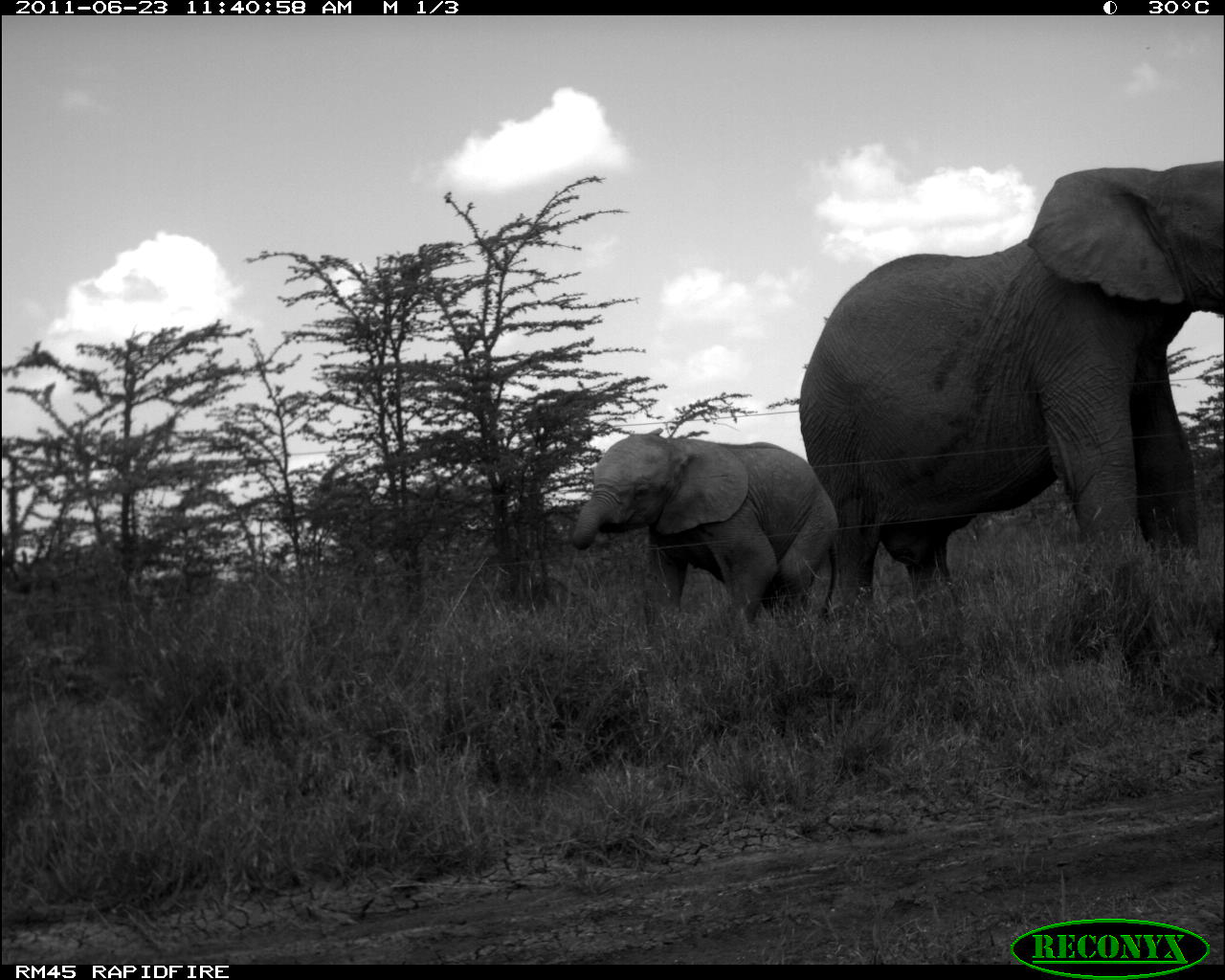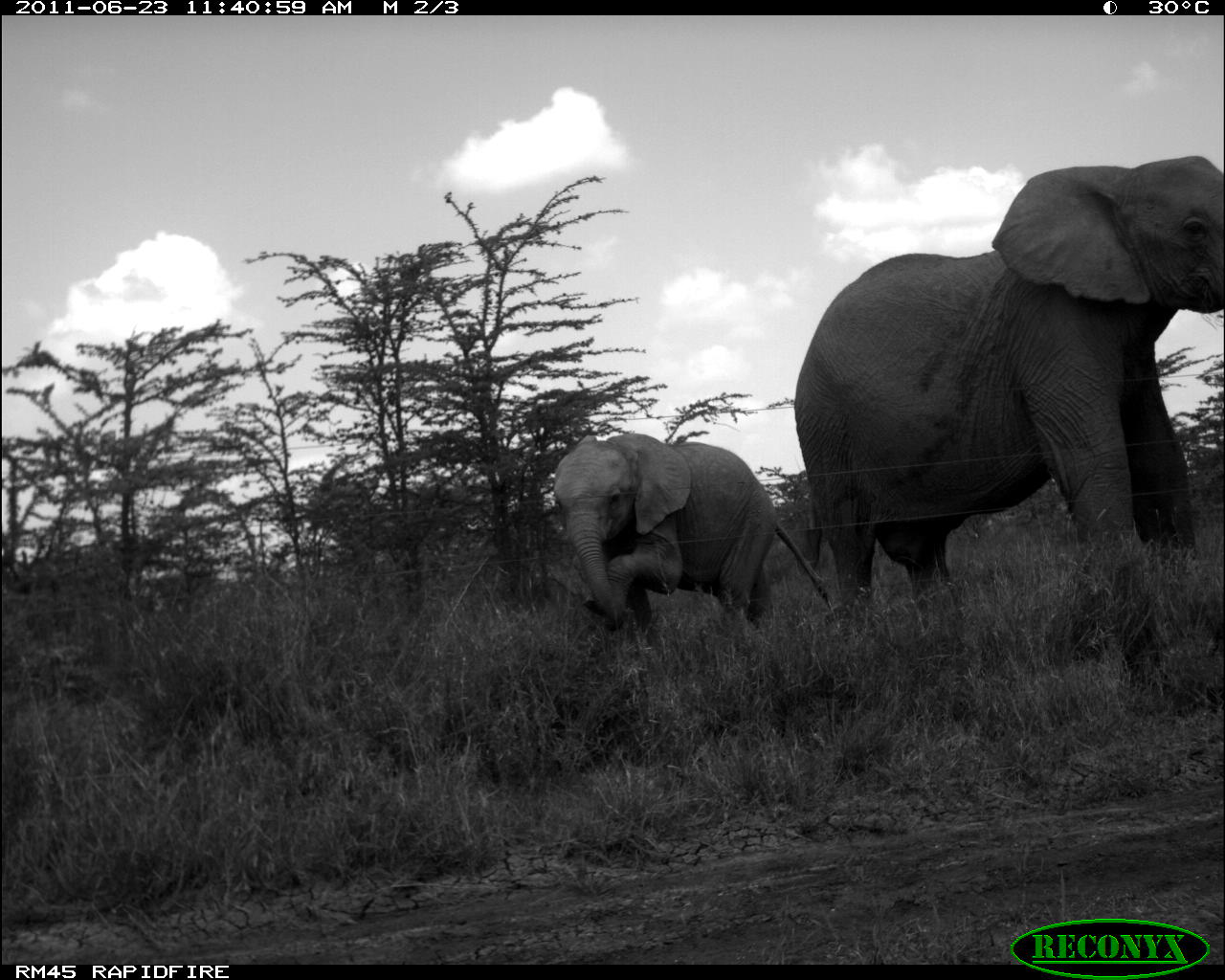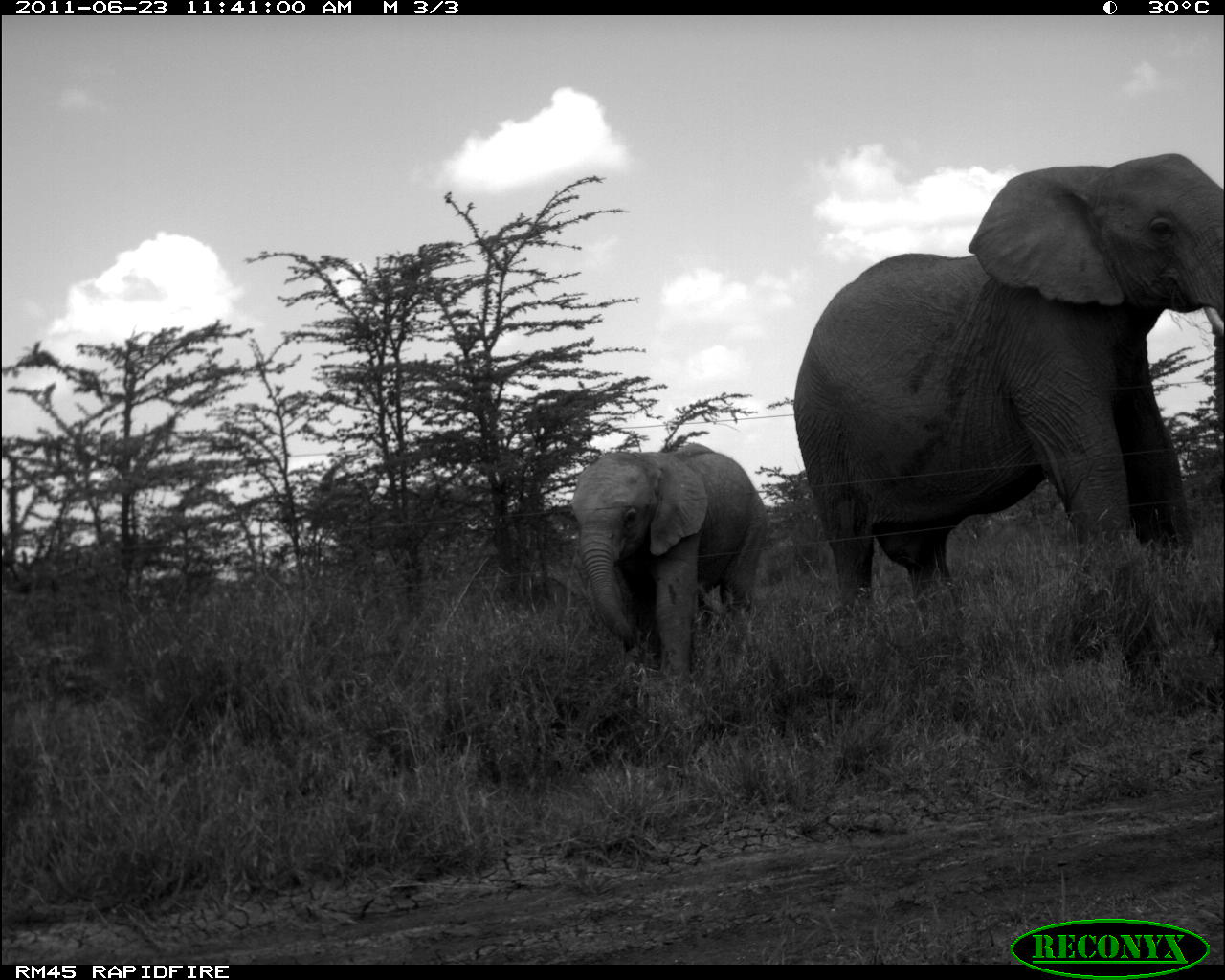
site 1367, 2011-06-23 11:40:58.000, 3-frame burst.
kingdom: Animalia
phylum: Chordata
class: Mammalia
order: Proboscidea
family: Elephantidae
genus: Loxodonta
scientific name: Loxodonta africana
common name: african bush elephant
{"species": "Loxodonta africana (african bush elephant)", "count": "2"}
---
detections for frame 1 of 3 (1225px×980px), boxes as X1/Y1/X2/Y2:
loxodonta africana: 798/162/1223/691; 572/433/839/639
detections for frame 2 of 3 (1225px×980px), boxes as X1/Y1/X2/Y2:
loxodonta africana: 793/155/1223/704; 553/433/837/646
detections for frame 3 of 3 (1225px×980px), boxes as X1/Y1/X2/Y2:
loxodonta africana: 793/151/1222/619; 568/442/768/685